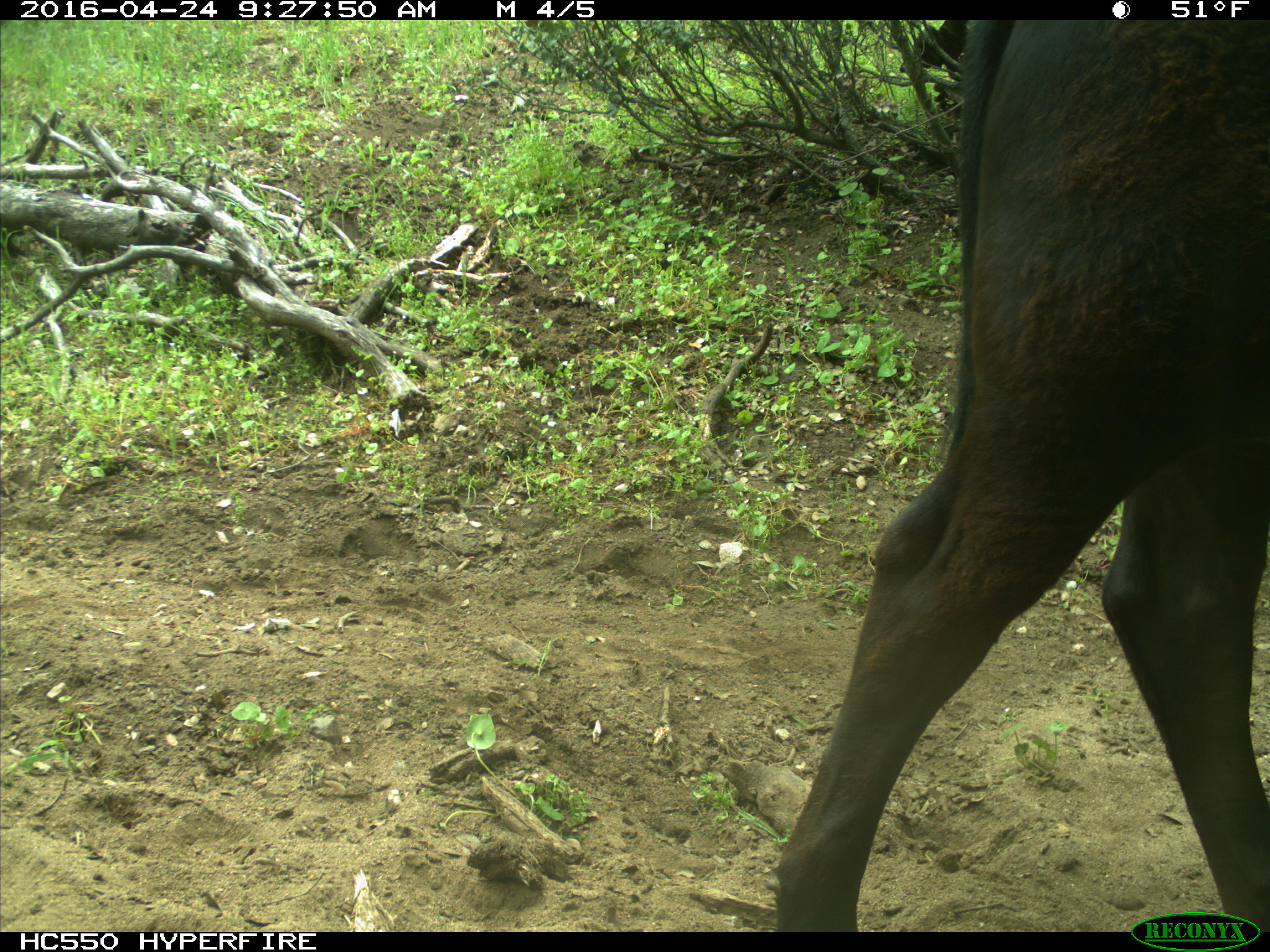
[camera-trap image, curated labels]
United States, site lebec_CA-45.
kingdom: Animalia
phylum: Chordata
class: Mammalia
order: Artiodactyla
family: Bovidae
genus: Bos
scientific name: Bos taurus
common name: domestic cow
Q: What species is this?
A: Bos taurus (domestic cow).